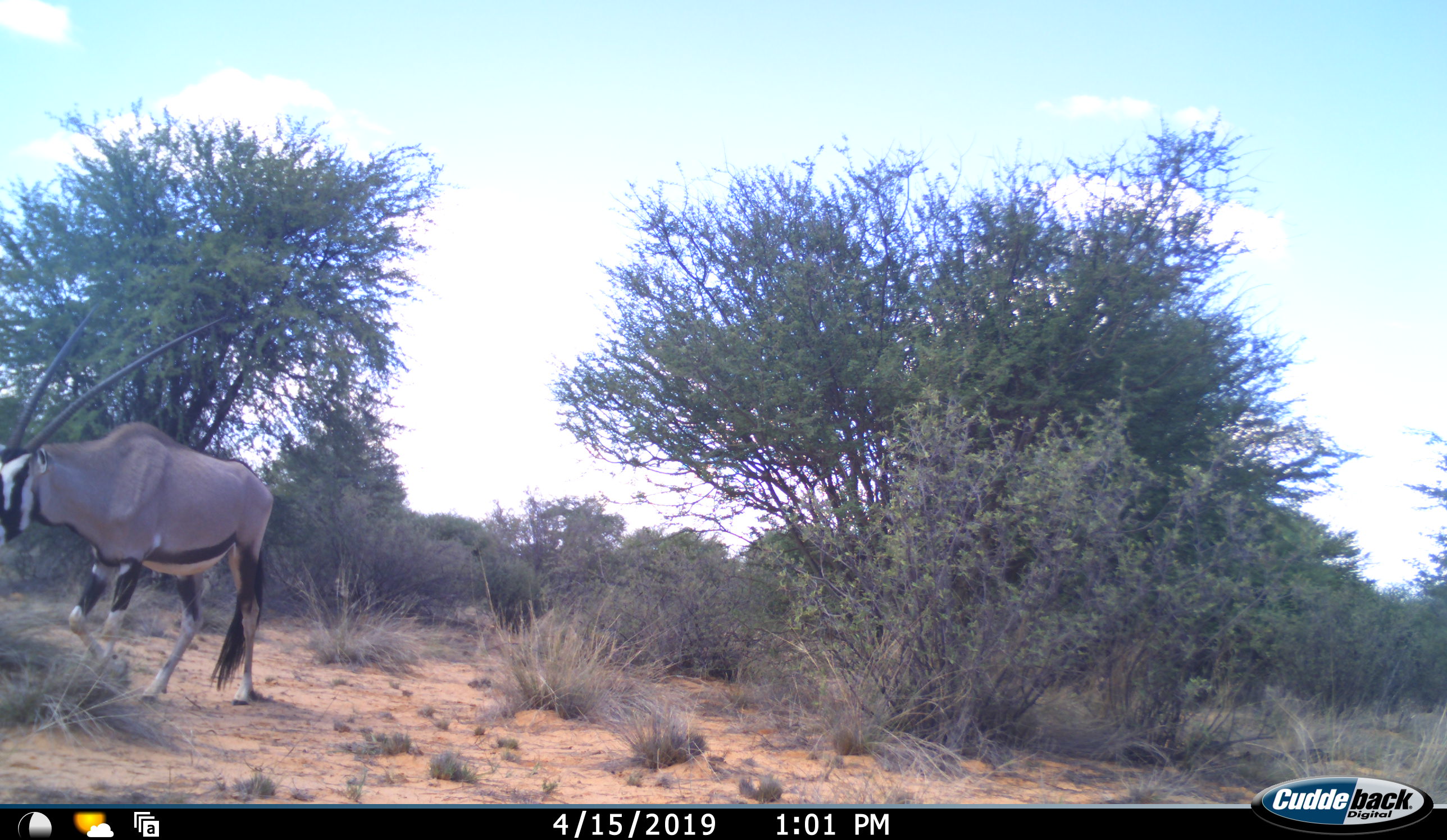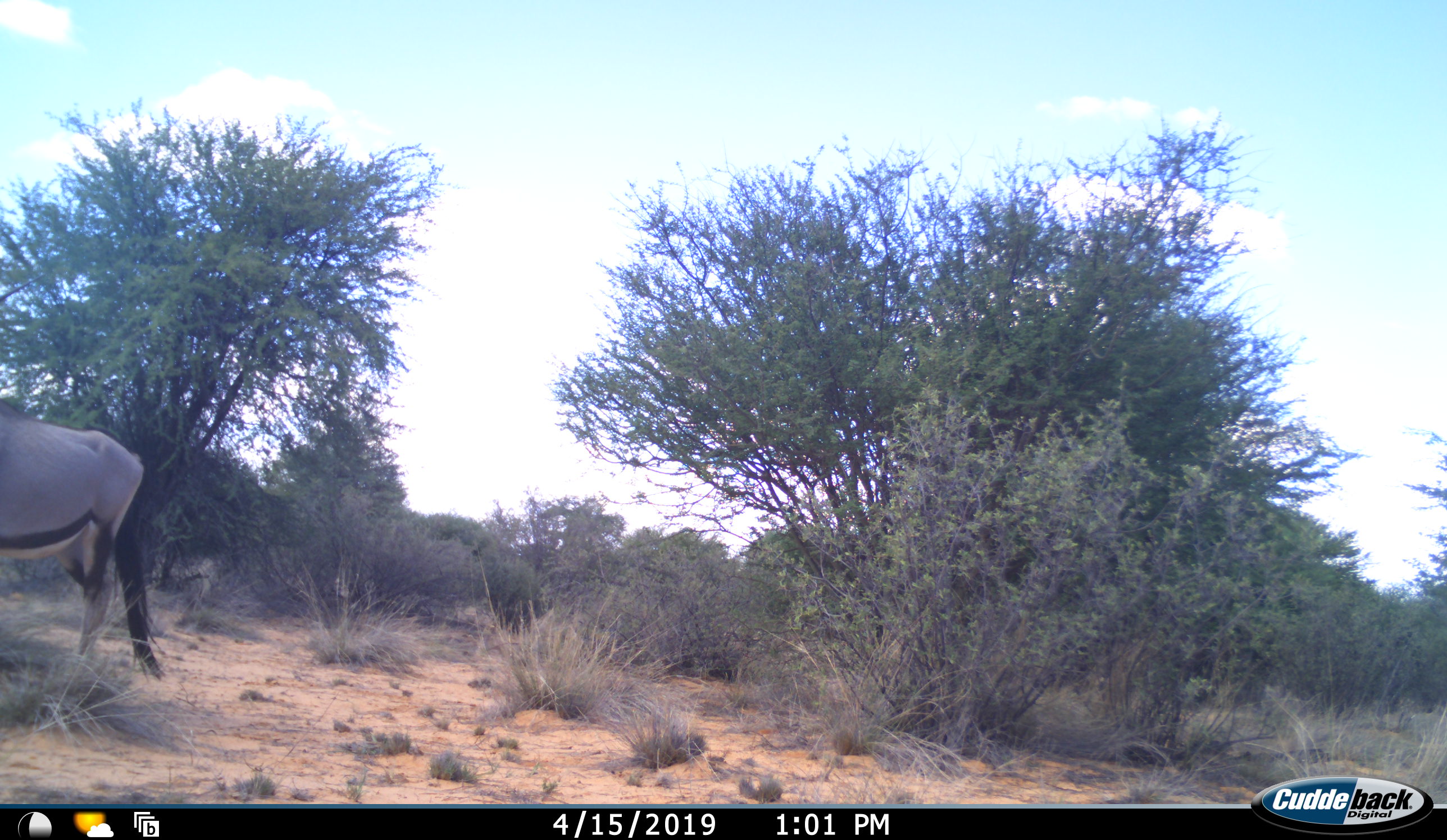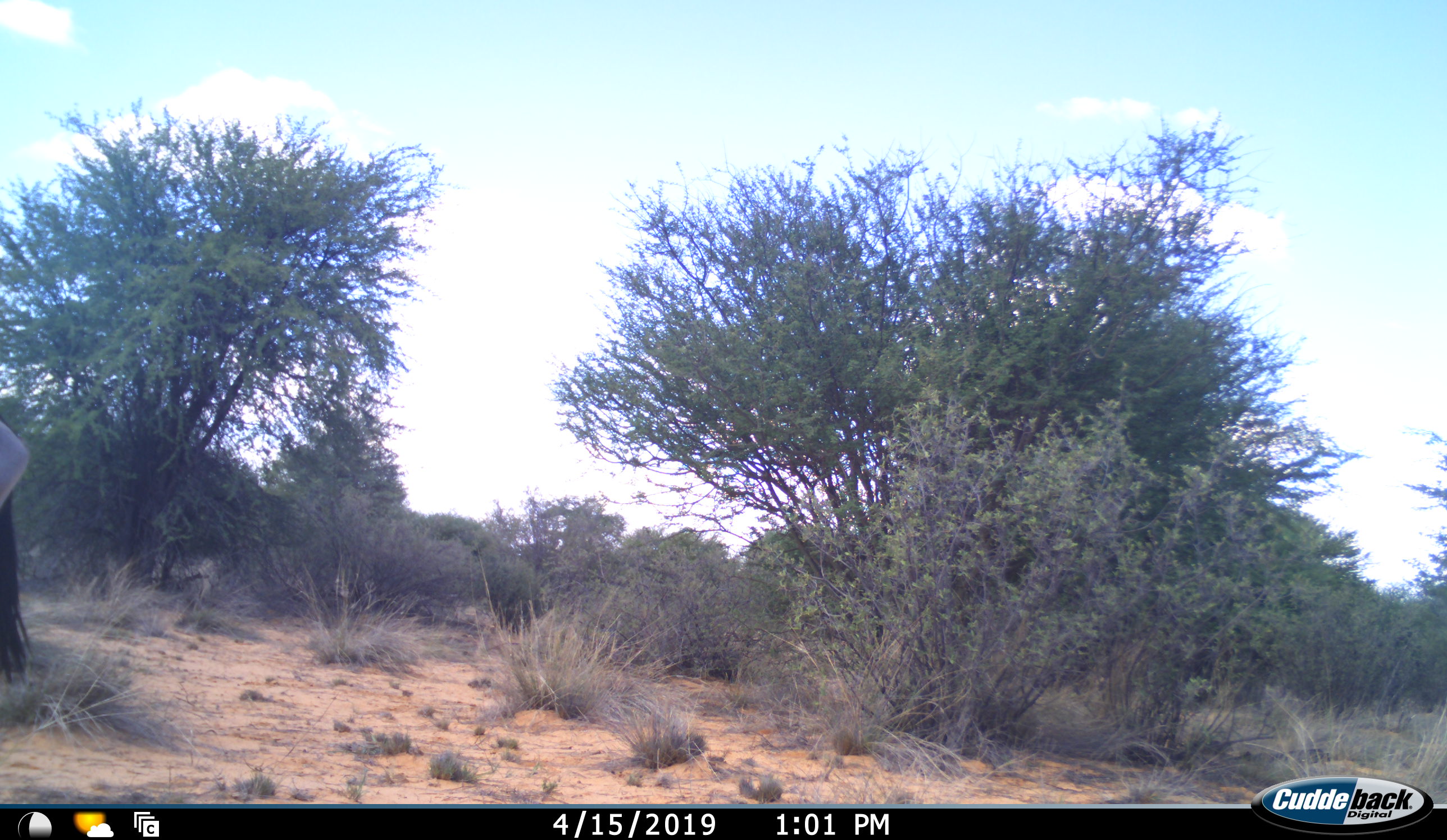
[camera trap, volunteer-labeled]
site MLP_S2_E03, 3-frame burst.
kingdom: Animalia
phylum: Chordata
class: Mammalia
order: Artiodactyla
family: Bovidae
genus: Oryx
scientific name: Oryx gazella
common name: gemsbok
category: oryx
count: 1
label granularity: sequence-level